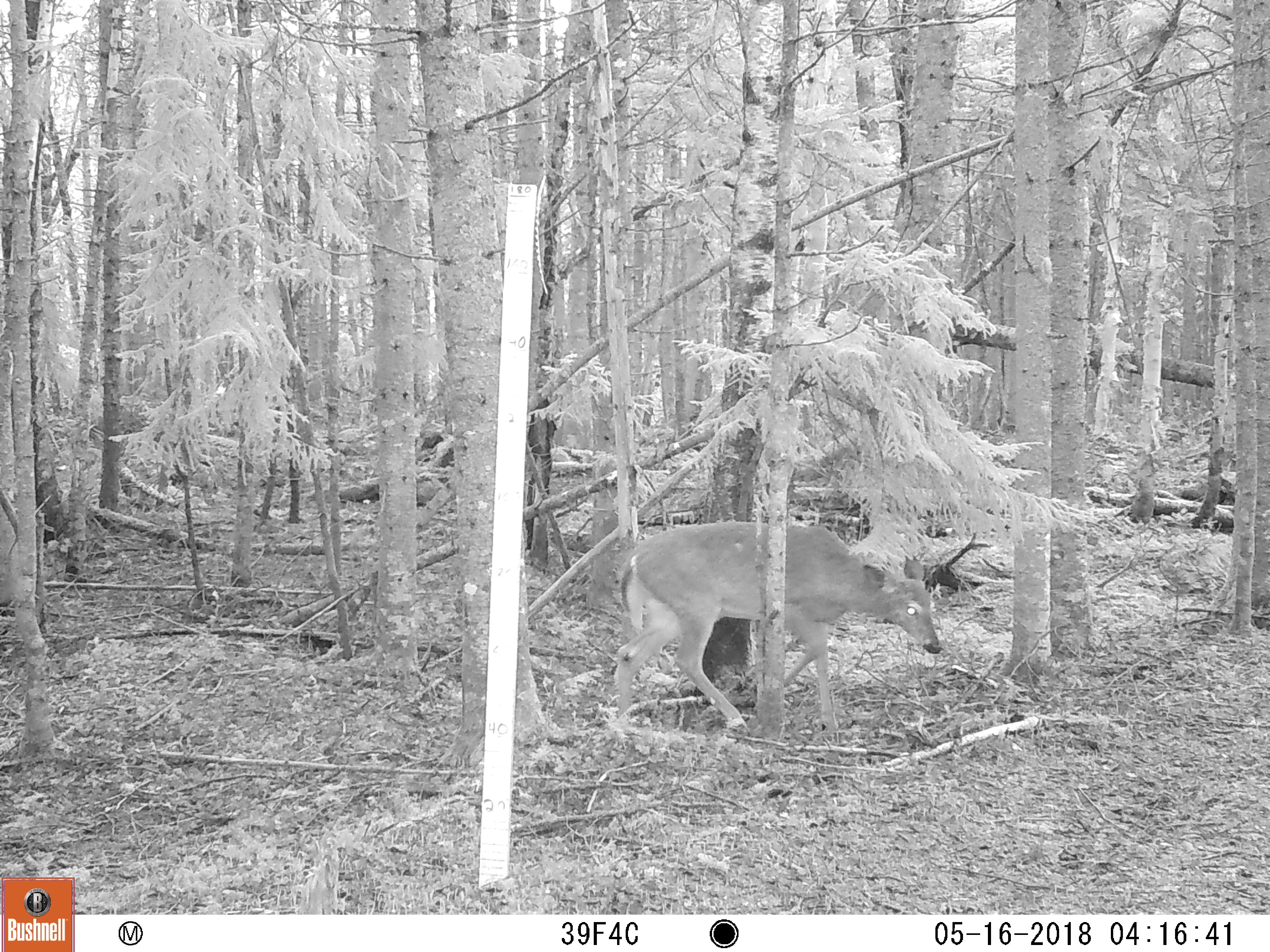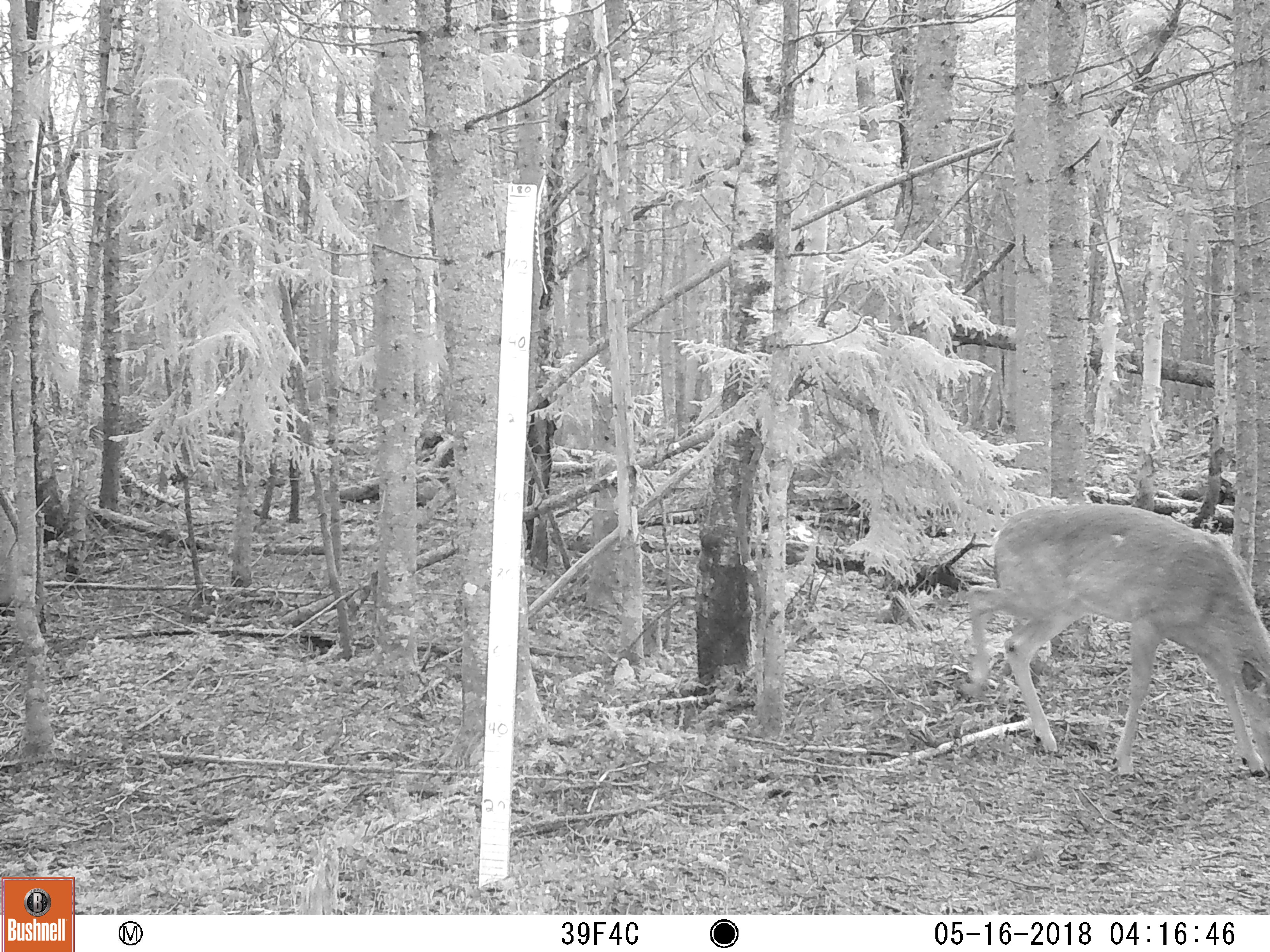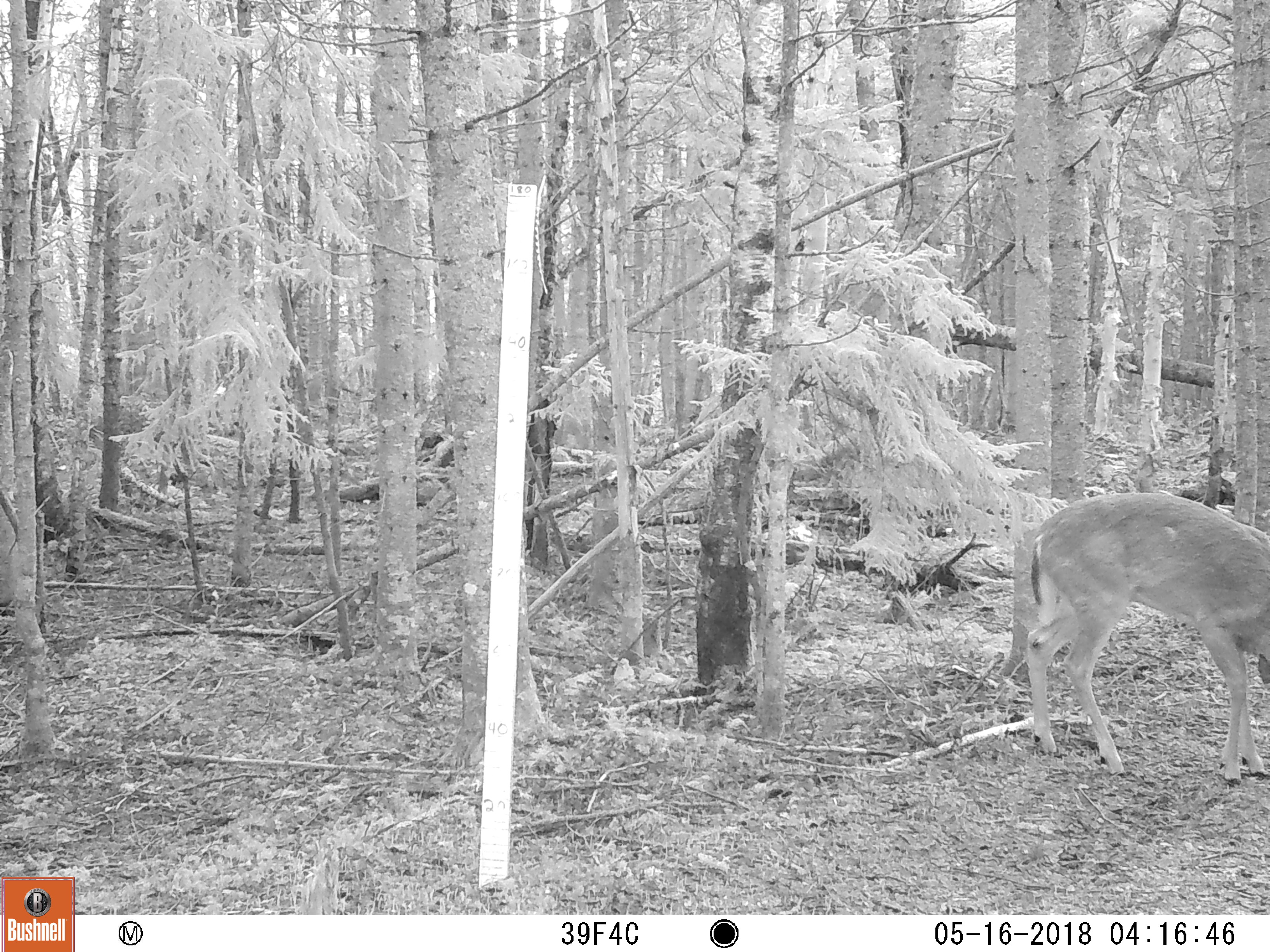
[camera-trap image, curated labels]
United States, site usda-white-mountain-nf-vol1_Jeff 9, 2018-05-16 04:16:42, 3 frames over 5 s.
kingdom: Animalia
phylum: Chordata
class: Mammalia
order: Artiodactyla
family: Cervidae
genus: Odocoileus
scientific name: Odocoileus virginianus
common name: white-tailed deer